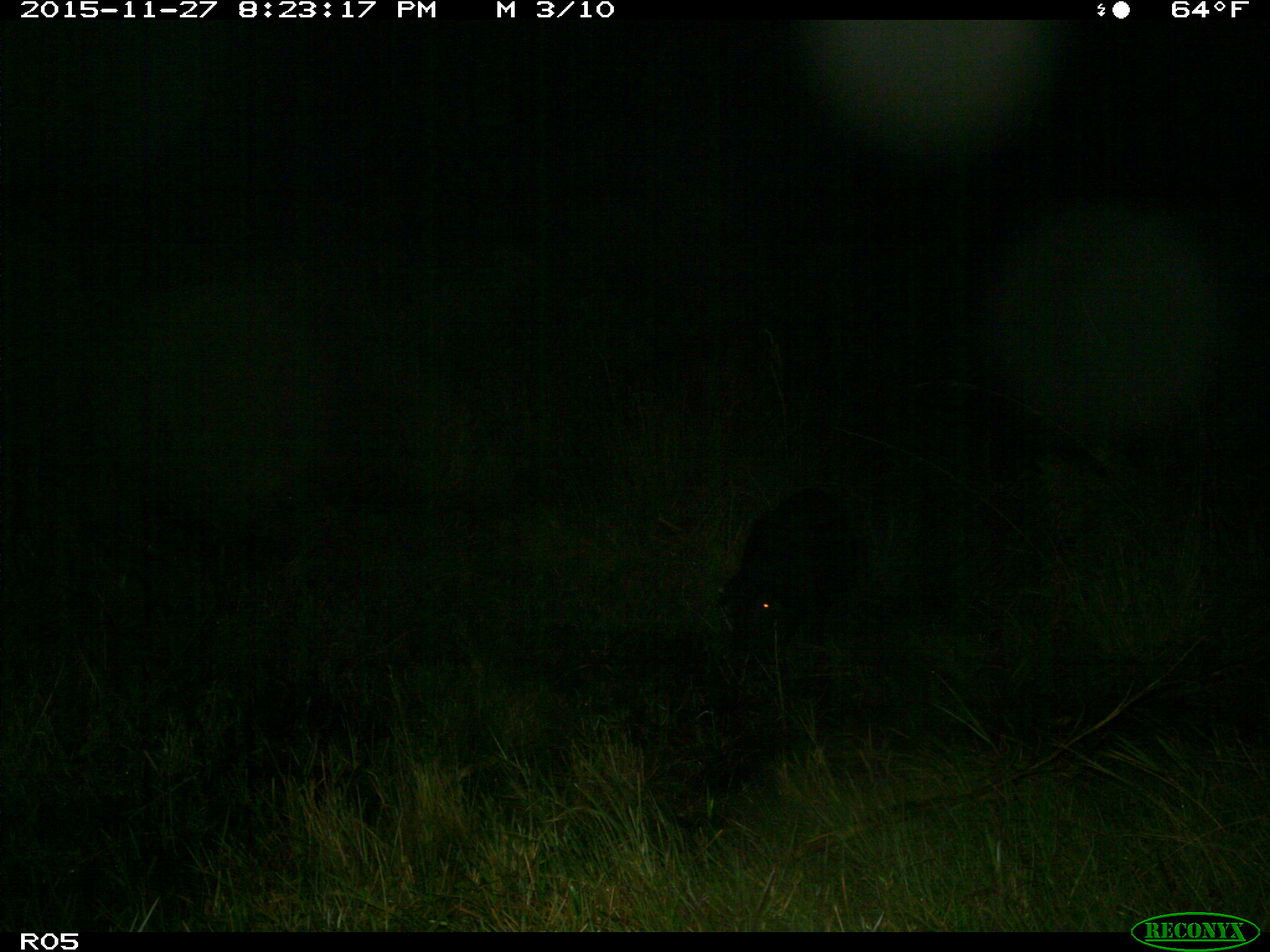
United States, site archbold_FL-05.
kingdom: Animalia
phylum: Chordata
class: Mammalia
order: Artiodactyla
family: Suidae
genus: Sus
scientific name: Sus scrofa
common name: wild boar